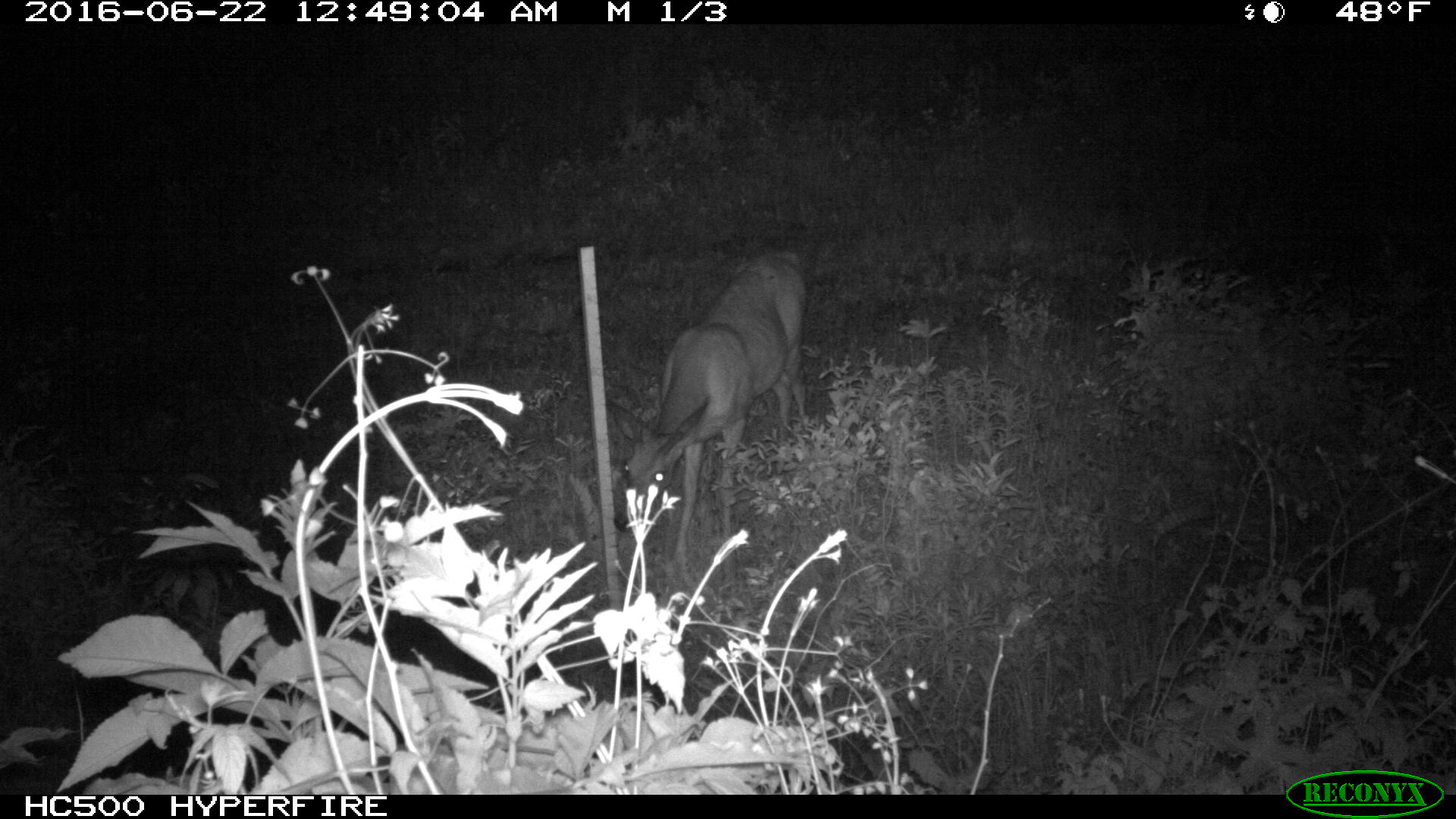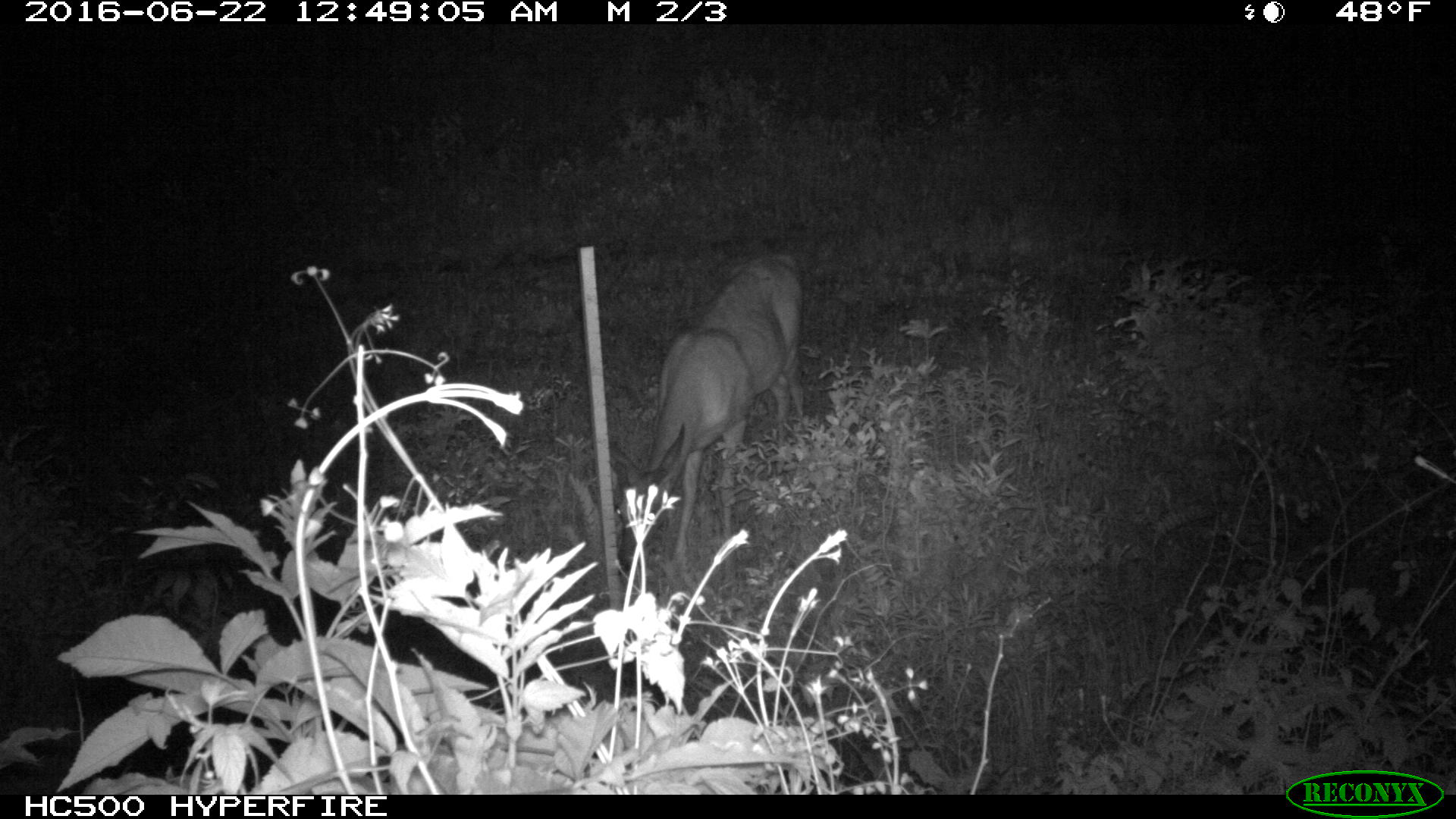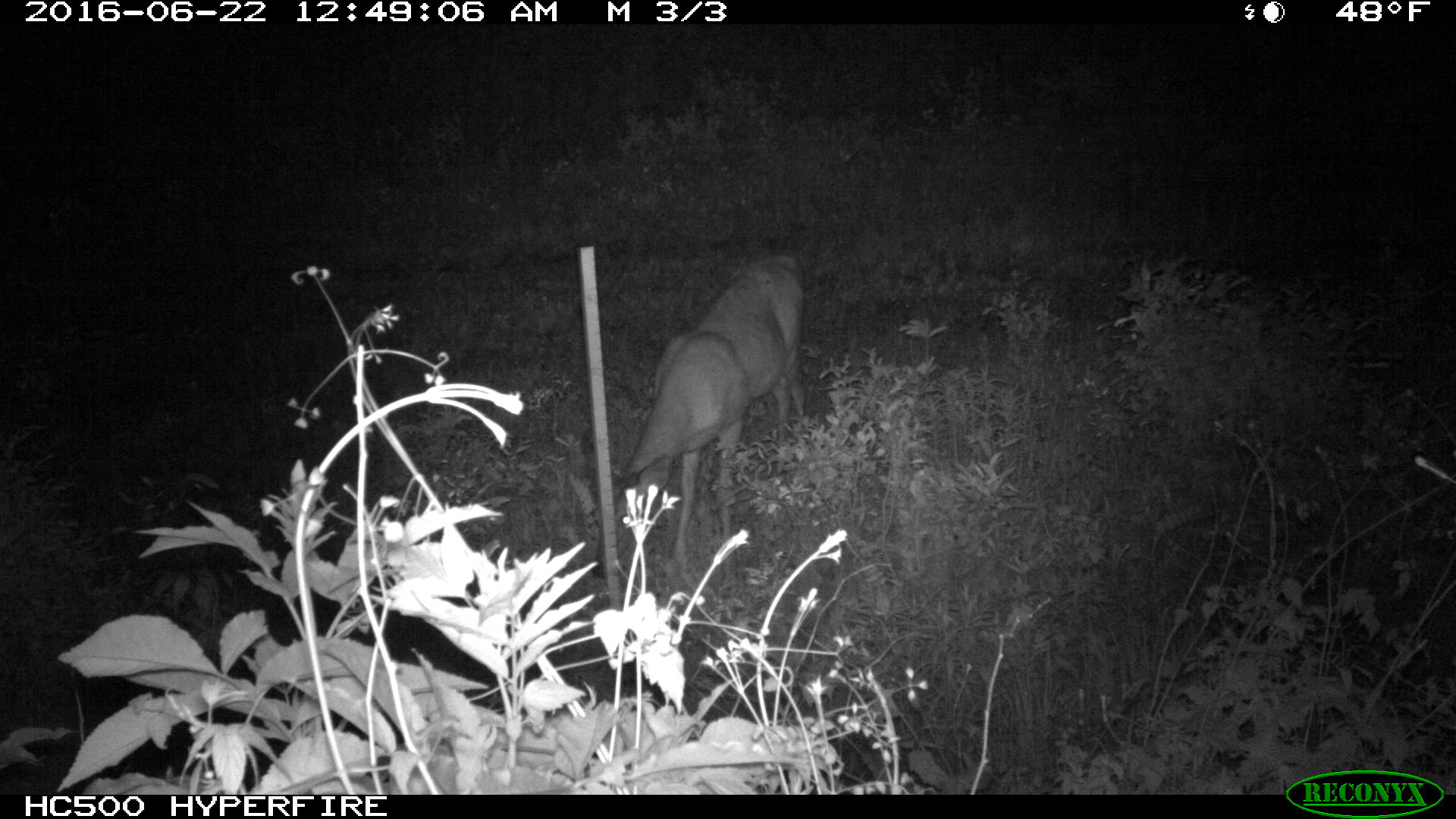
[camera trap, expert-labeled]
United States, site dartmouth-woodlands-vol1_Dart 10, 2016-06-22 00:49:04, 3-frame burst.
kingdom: Animalia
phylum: Chordata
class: Mammalia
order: Artiodactyla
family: Cervidae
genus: Odocoileus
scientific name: Odocoileus virginianus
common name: white-tailed deer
White-tailed deer (Odocoileus virginianus).